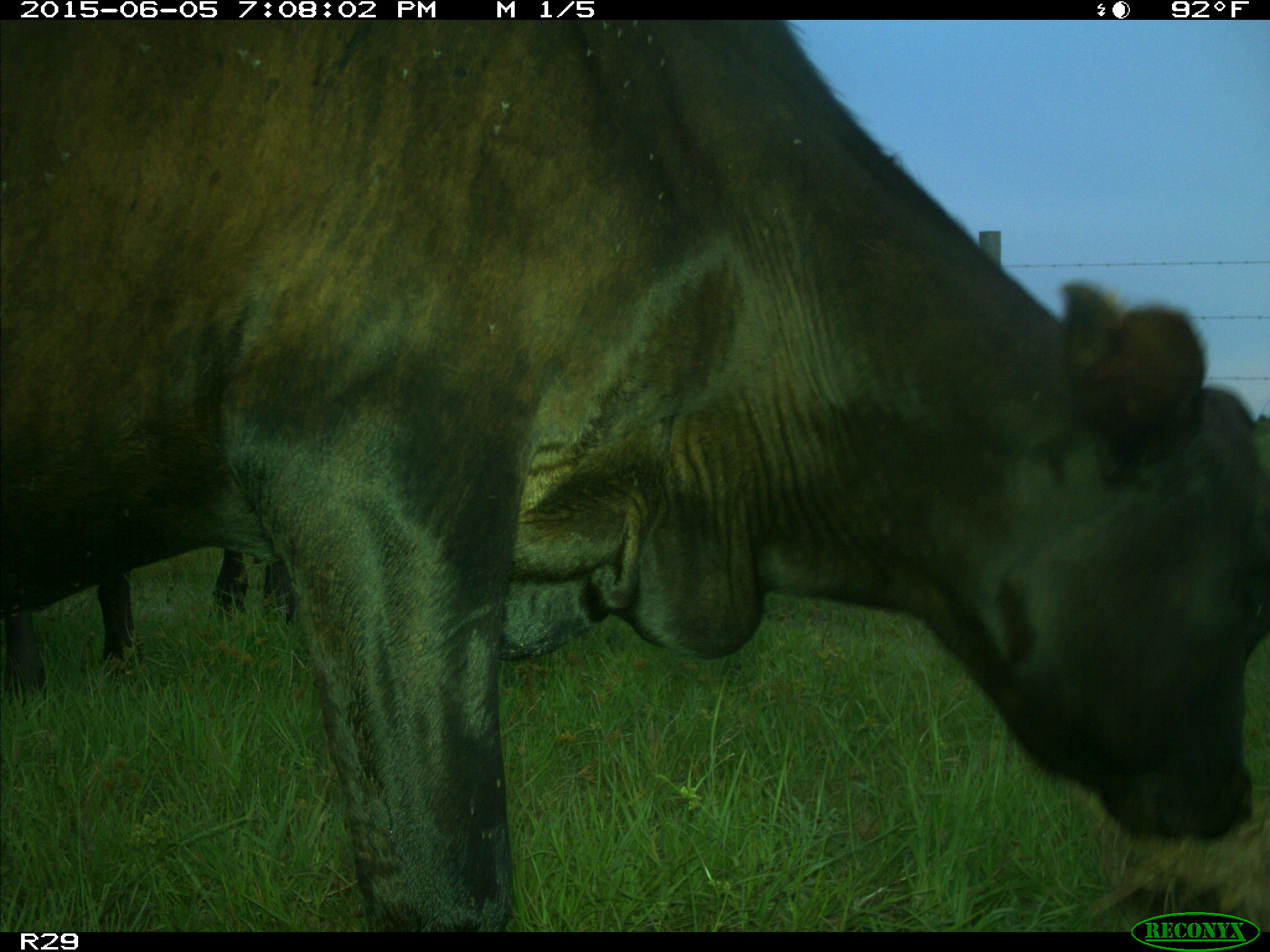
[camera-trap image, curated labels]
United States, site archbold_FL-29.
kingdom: Animalia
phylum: Chordata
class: Mammalia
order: Artiodactyla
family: Bovidae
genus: Bos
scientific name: Bos taurus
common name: domestic cow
Bos taurus (domestic cow).